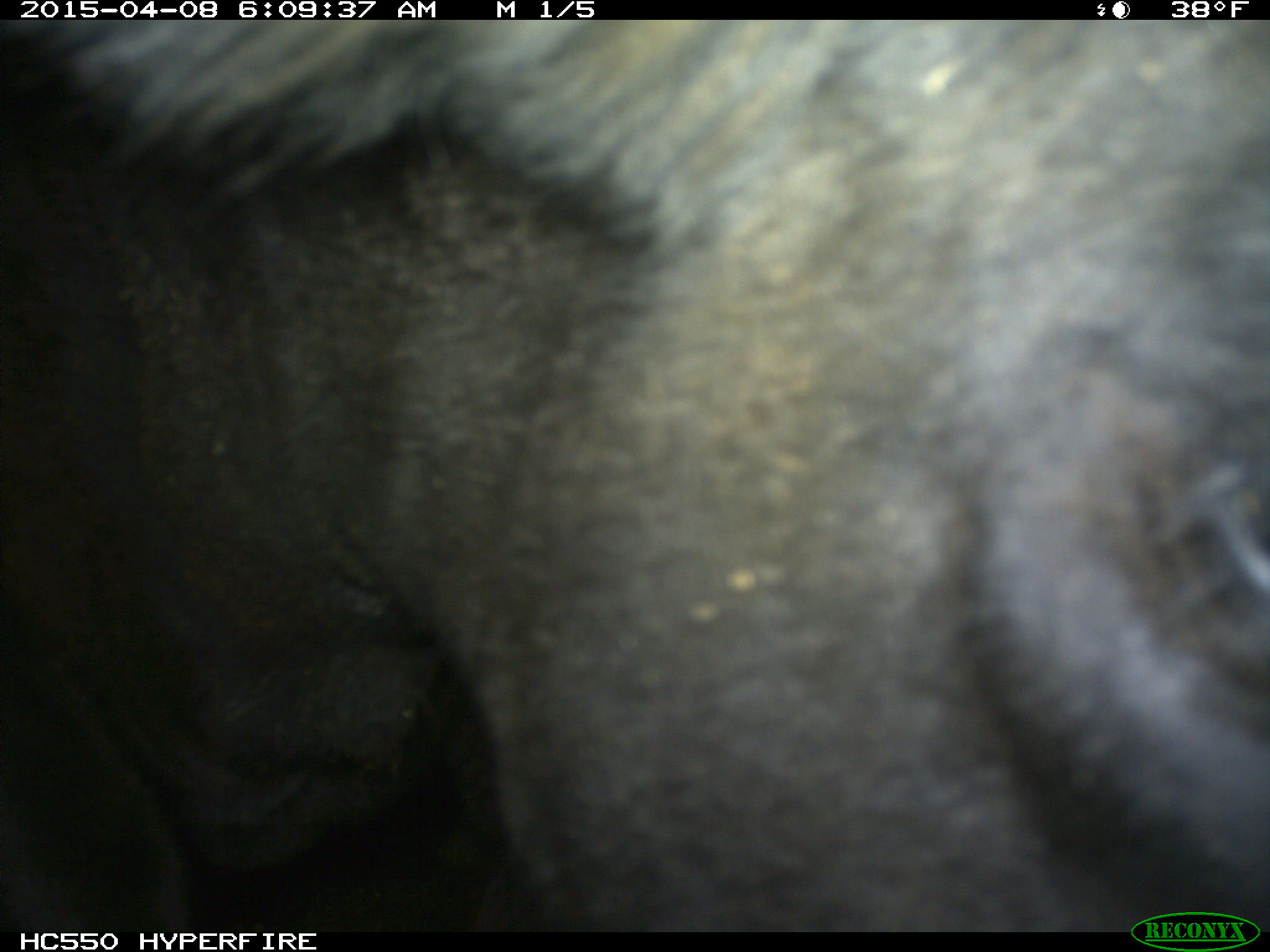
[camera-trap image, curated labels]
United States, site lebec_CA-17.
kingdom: Animalia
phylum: Chordata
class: Mammalia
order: Artiodactyla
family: Bovidae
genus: Bos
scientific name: Bos taurus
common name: domestic cow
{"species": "Bos taurus (domestic cow)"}